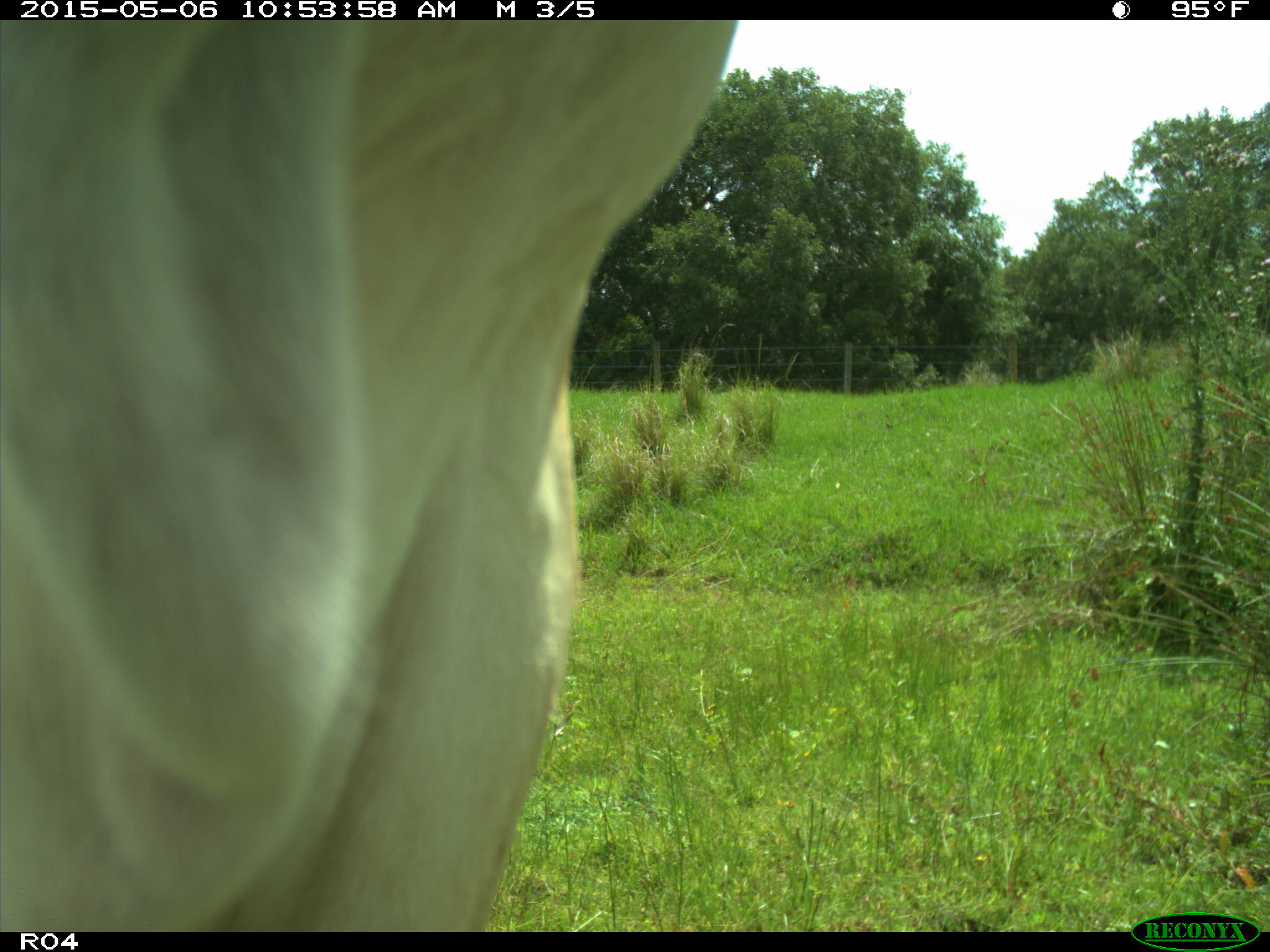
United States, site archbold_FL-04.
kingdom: Animalia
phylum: Chordata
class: Mammalia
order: Artiodactyla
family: Bovidae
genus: Bos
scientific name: Bos taurus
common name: domestic cow